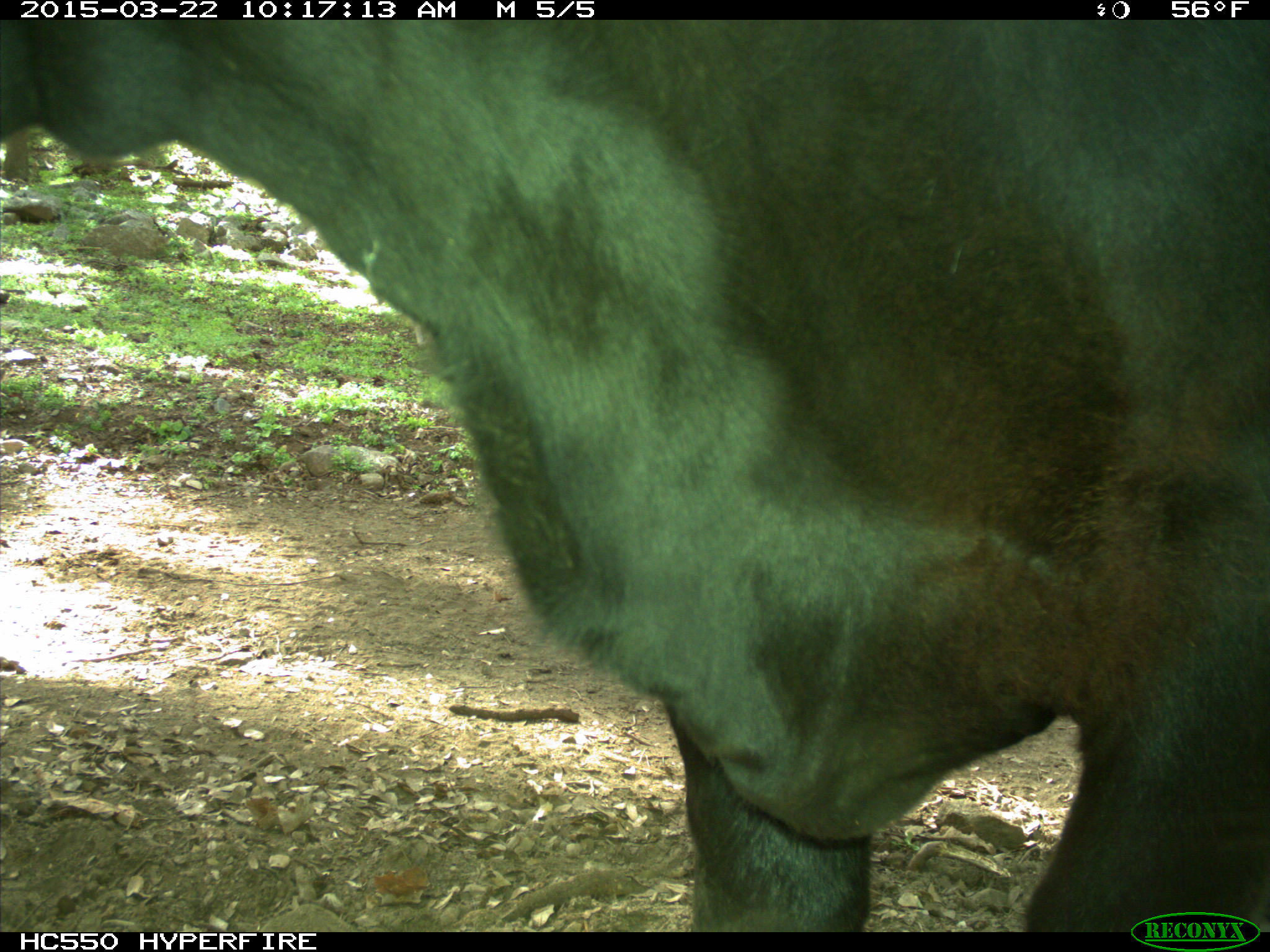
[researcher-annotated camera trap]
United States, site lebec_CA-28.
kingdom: Animalia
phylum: Chordata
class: Mammalia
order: Artiodactyla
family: Bovidae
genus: Bos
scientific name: Bos taurus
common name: domestic cow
Bos taurus (domestic cow).